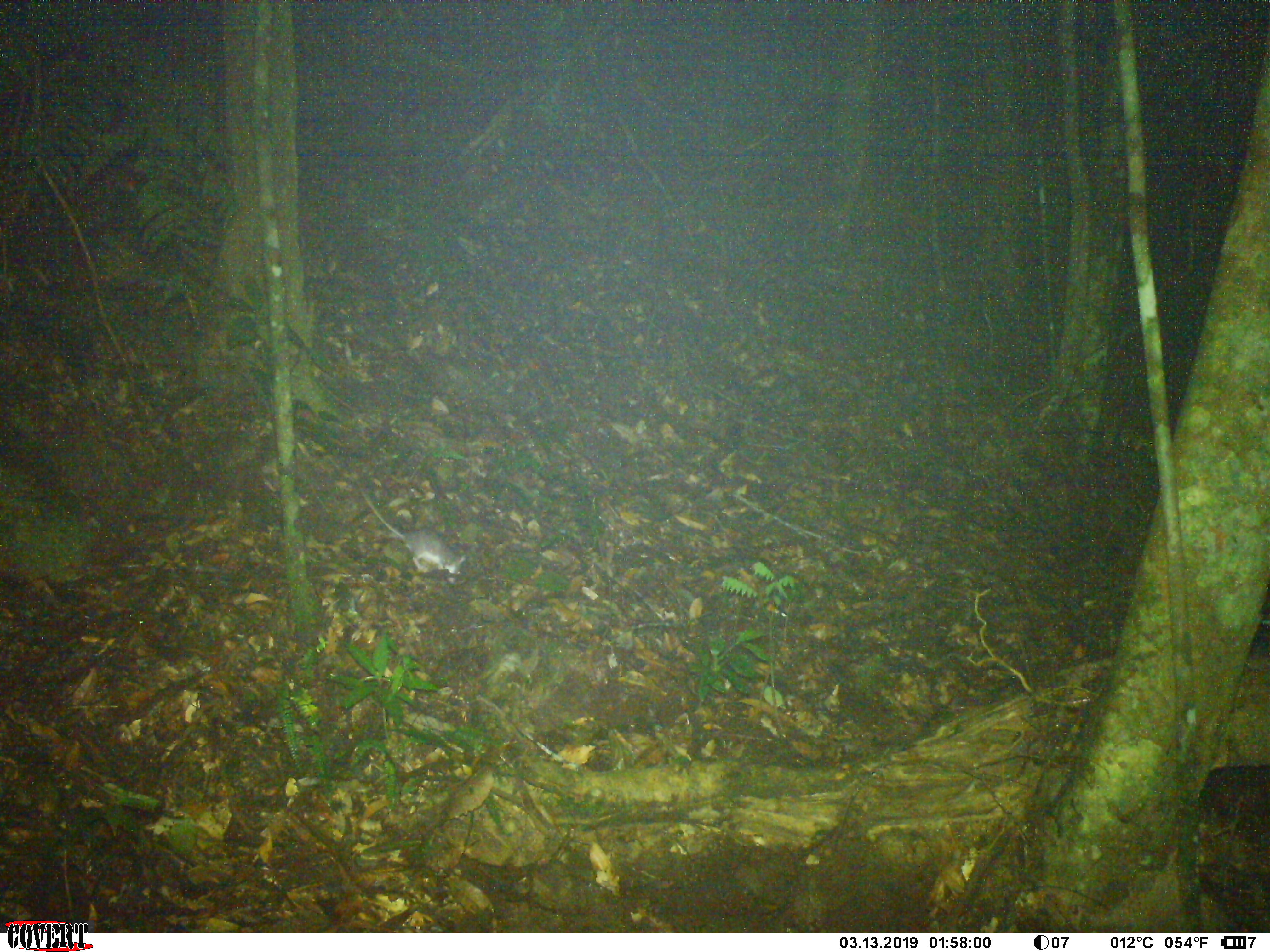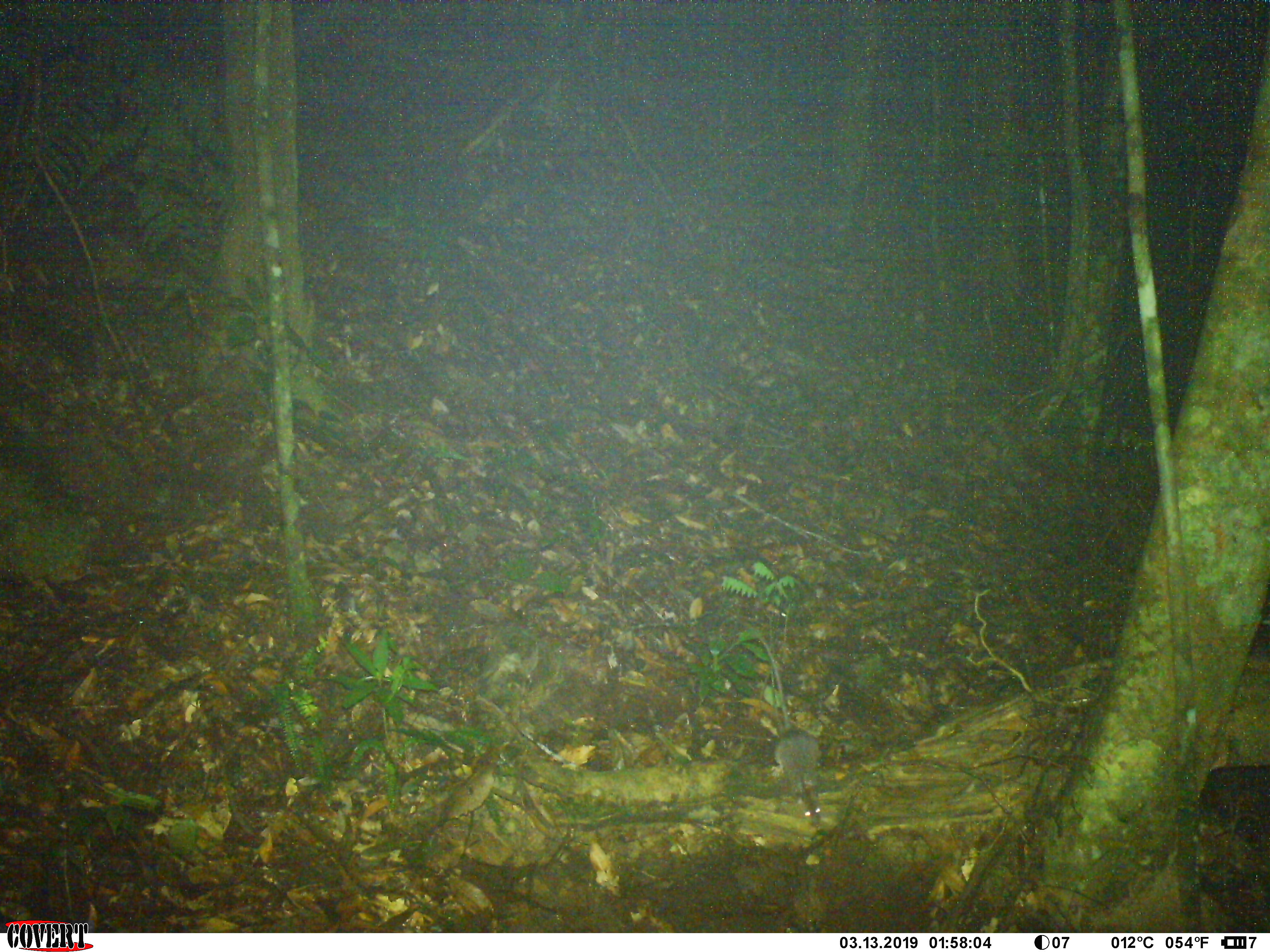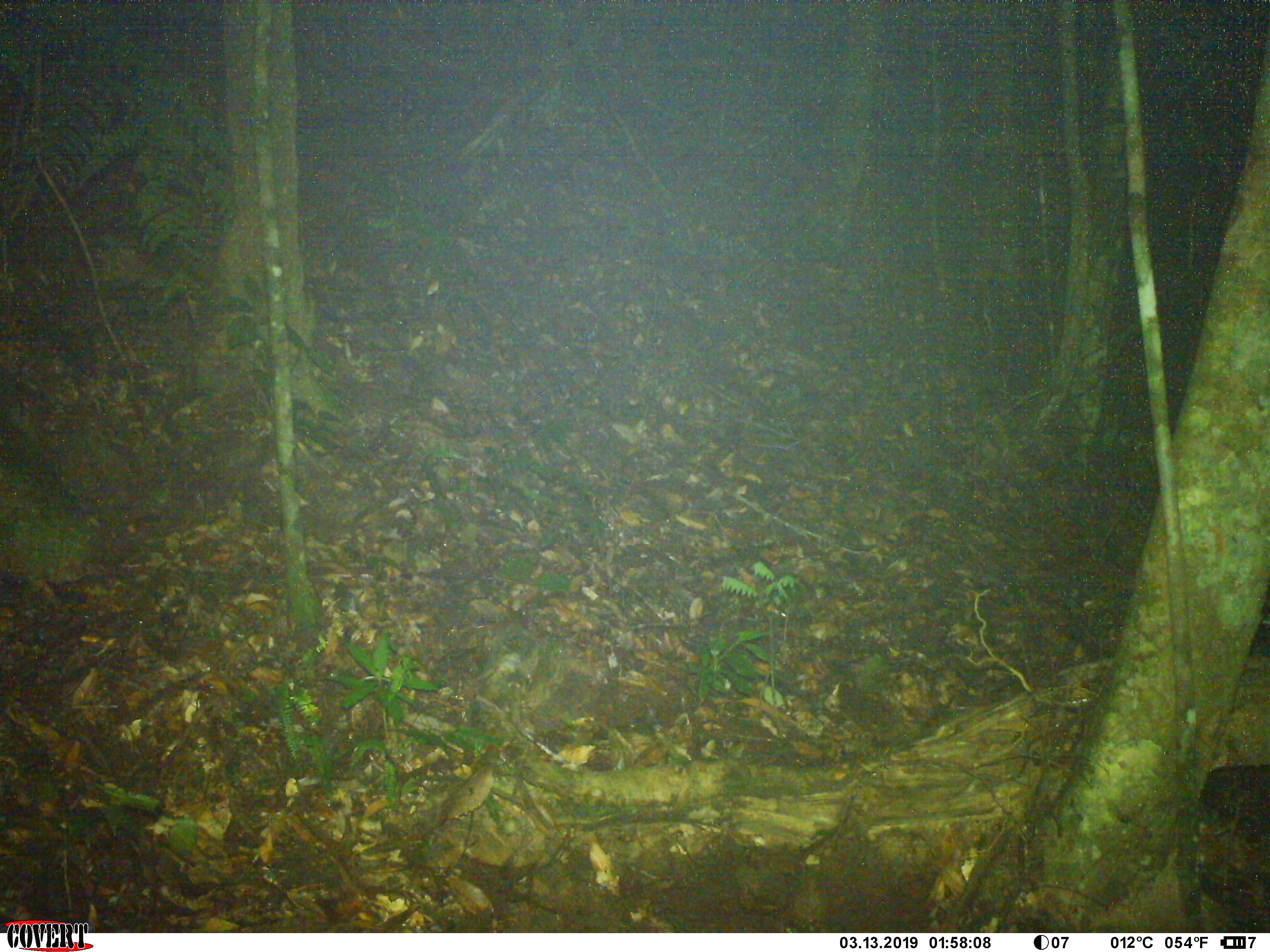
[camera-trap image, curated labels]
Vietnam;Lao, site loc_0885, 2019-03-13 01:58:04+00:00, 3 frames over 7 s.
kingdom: Animalia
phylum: Chordata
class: Mammalia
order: Rodentia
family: Muridae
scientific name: Muridae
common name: old-world mice and rats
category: unidentified murid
Unidentified murid (old-world mice and rats) (Muridae). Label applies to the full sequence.